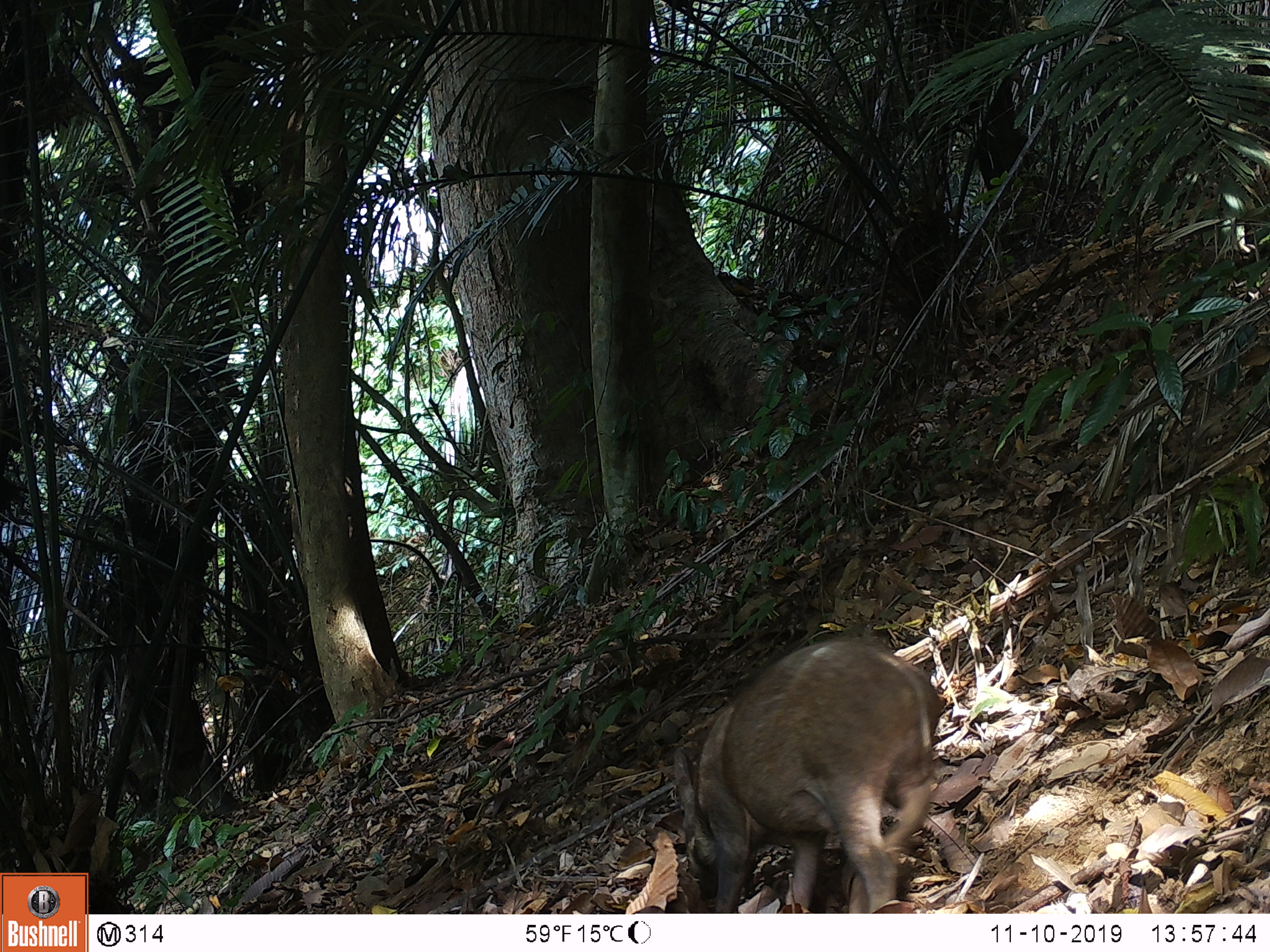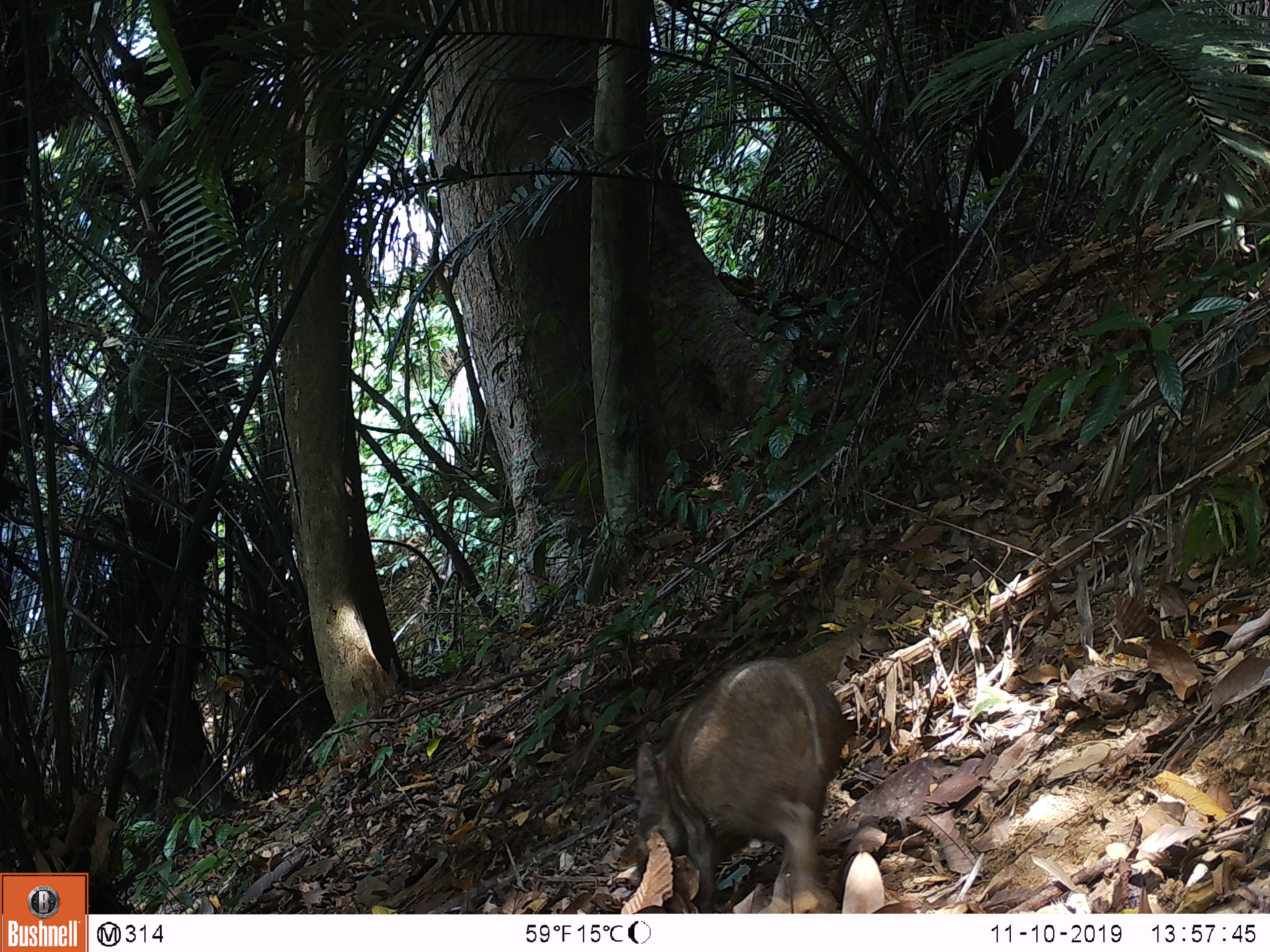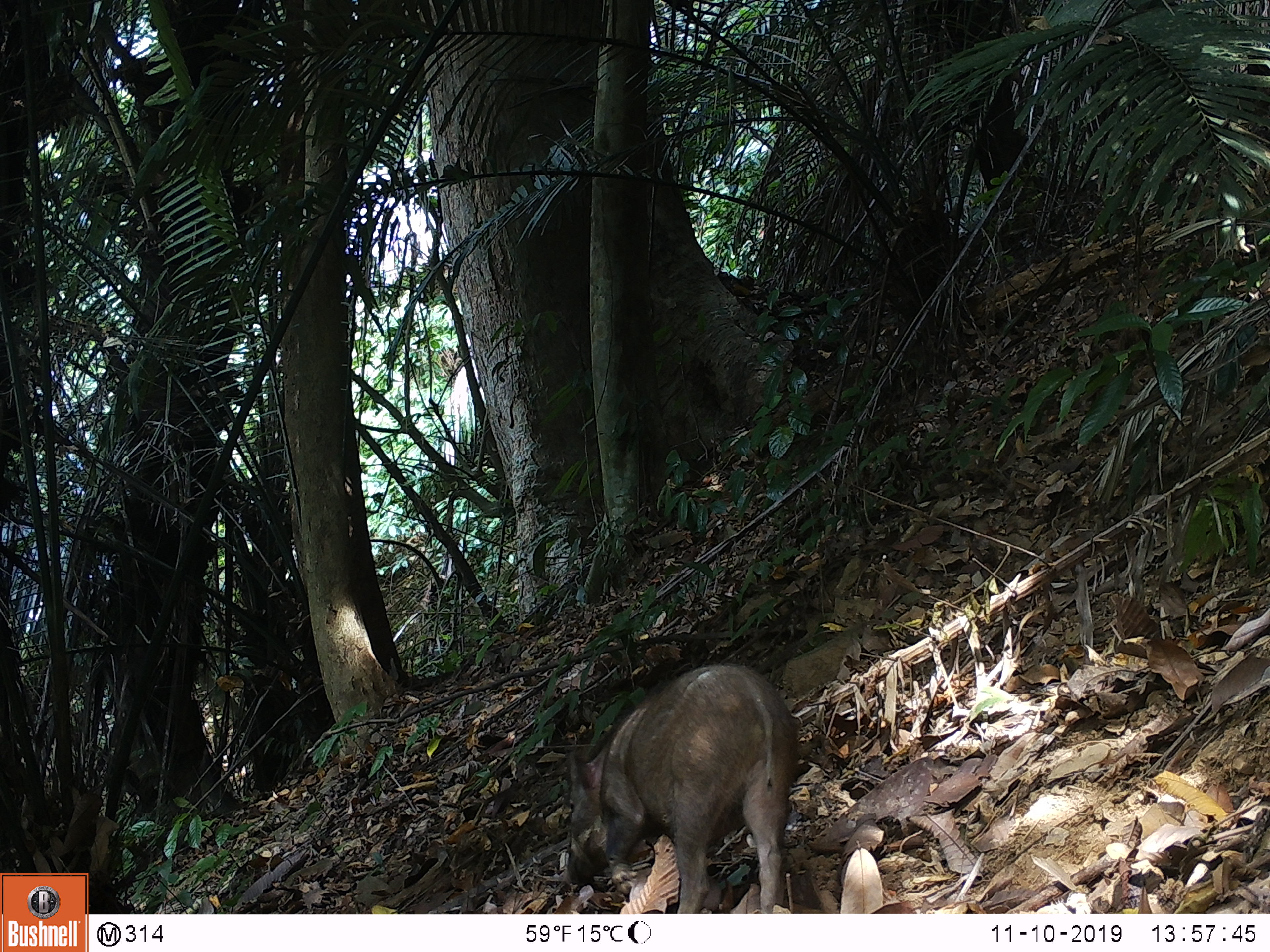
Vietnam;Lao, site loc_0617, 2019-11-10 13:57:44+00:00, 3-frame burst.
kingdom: Animalia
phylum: Chordata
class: Mammalia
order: Artiodactyla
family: Suidae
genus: Sus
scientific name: Sus scrofa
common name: eurasian wild pig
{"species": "eurasian wild pig (Sus scrofa)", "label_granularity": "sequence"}